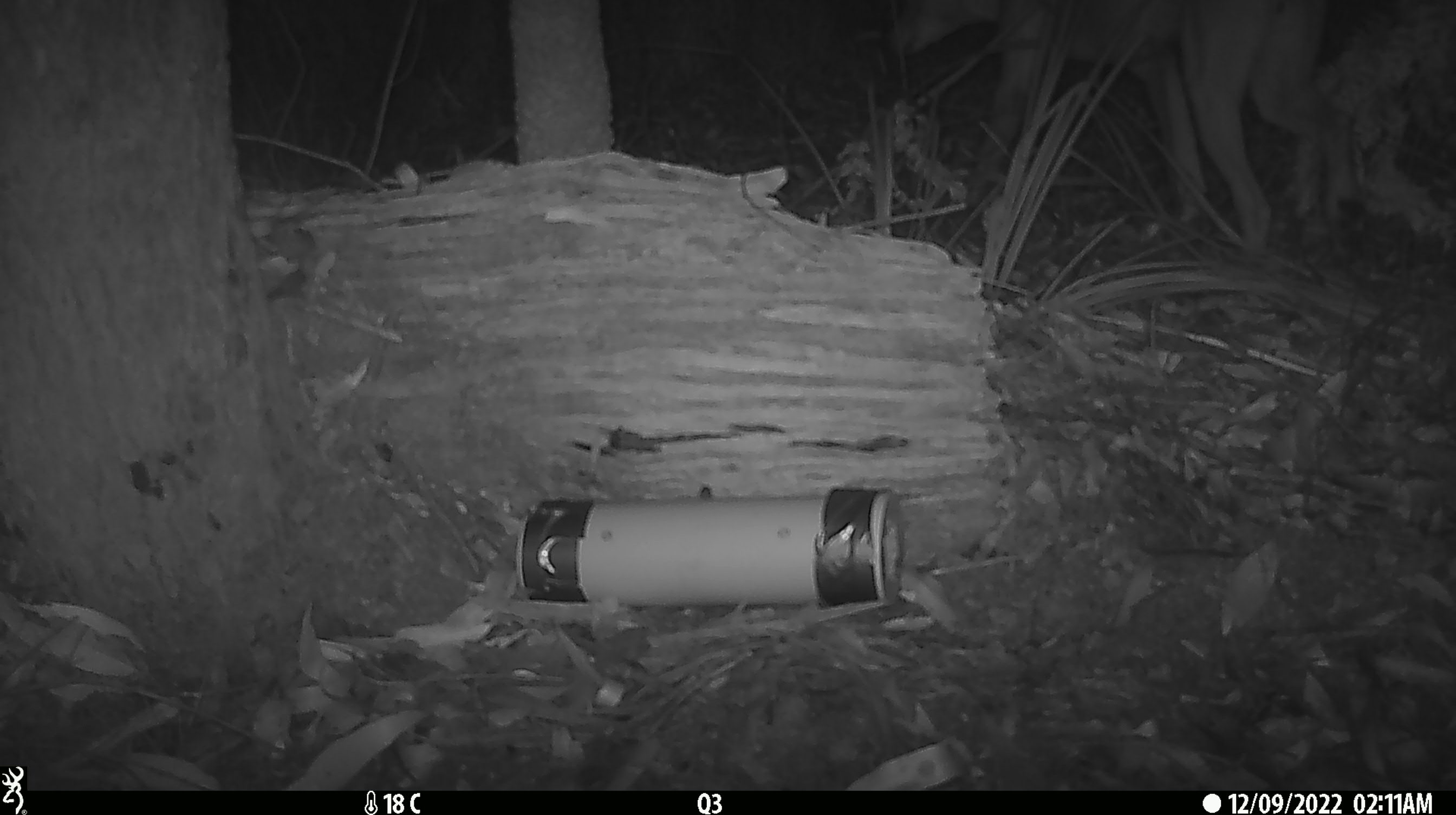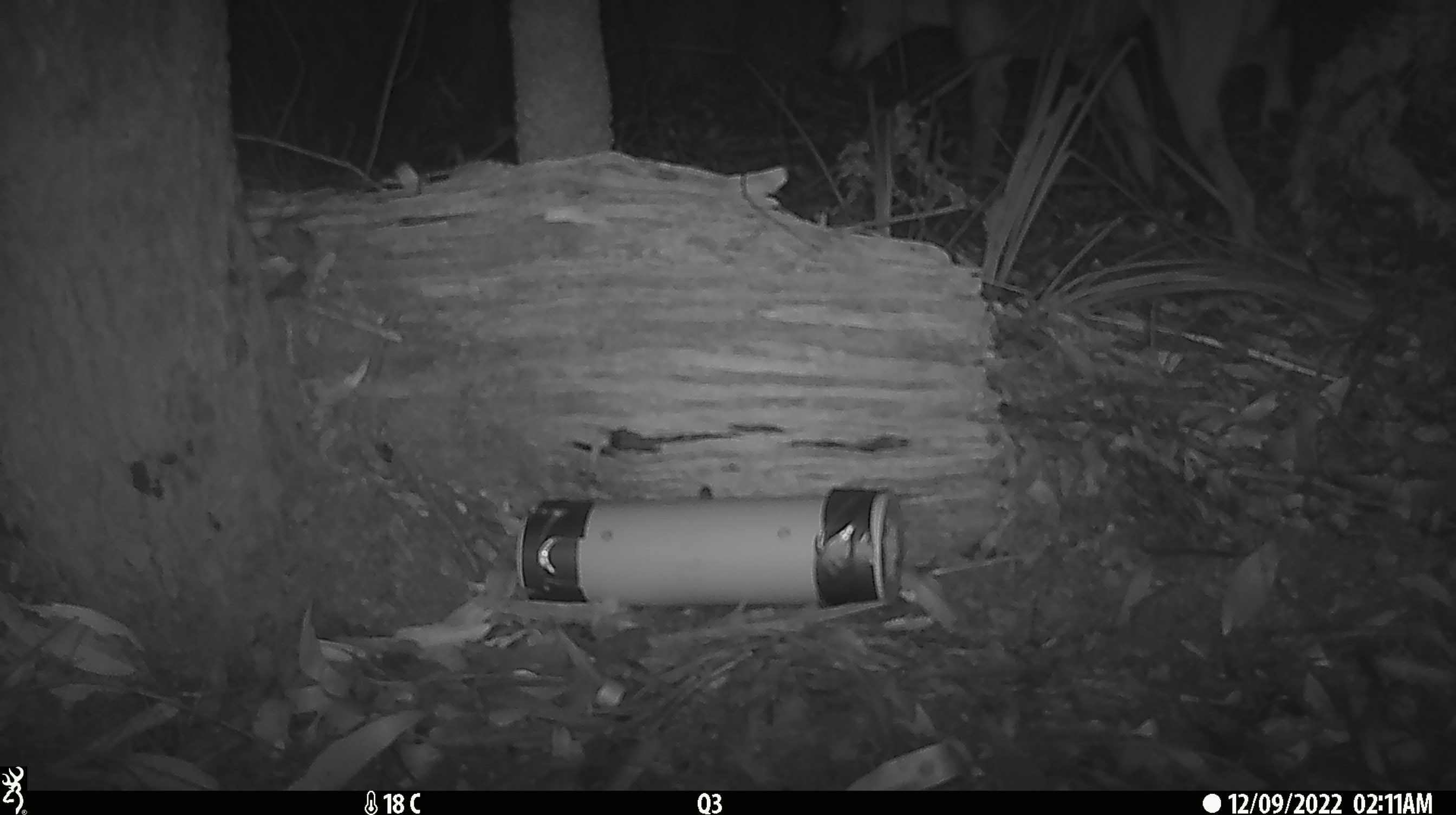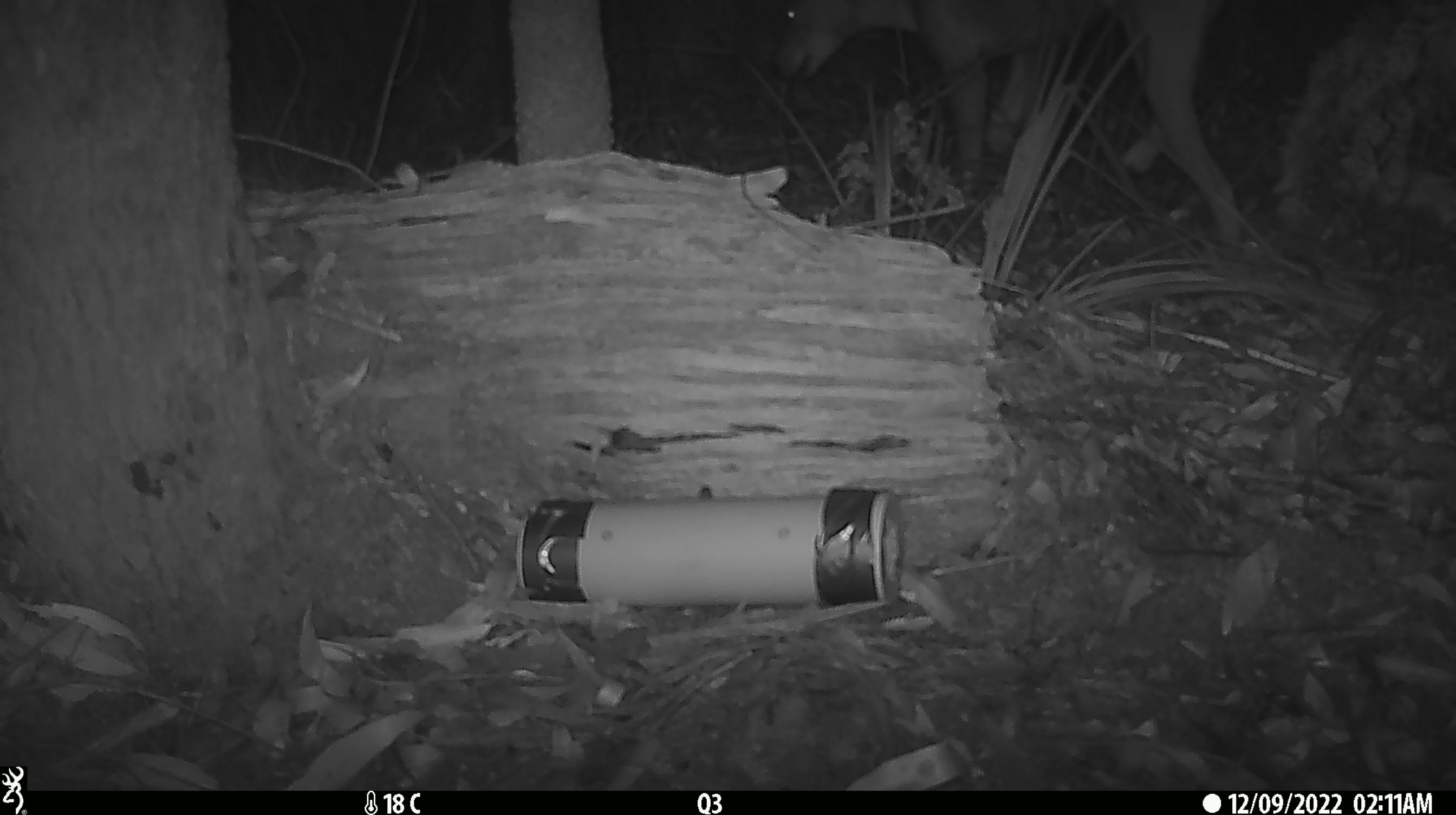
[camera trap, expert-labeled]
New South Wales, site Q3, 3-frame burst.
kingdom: Animalia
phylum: Chordata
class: Mammalia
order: Carnivora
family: Canidae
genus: Canis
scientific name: Canis familiaris dingo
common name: dingo